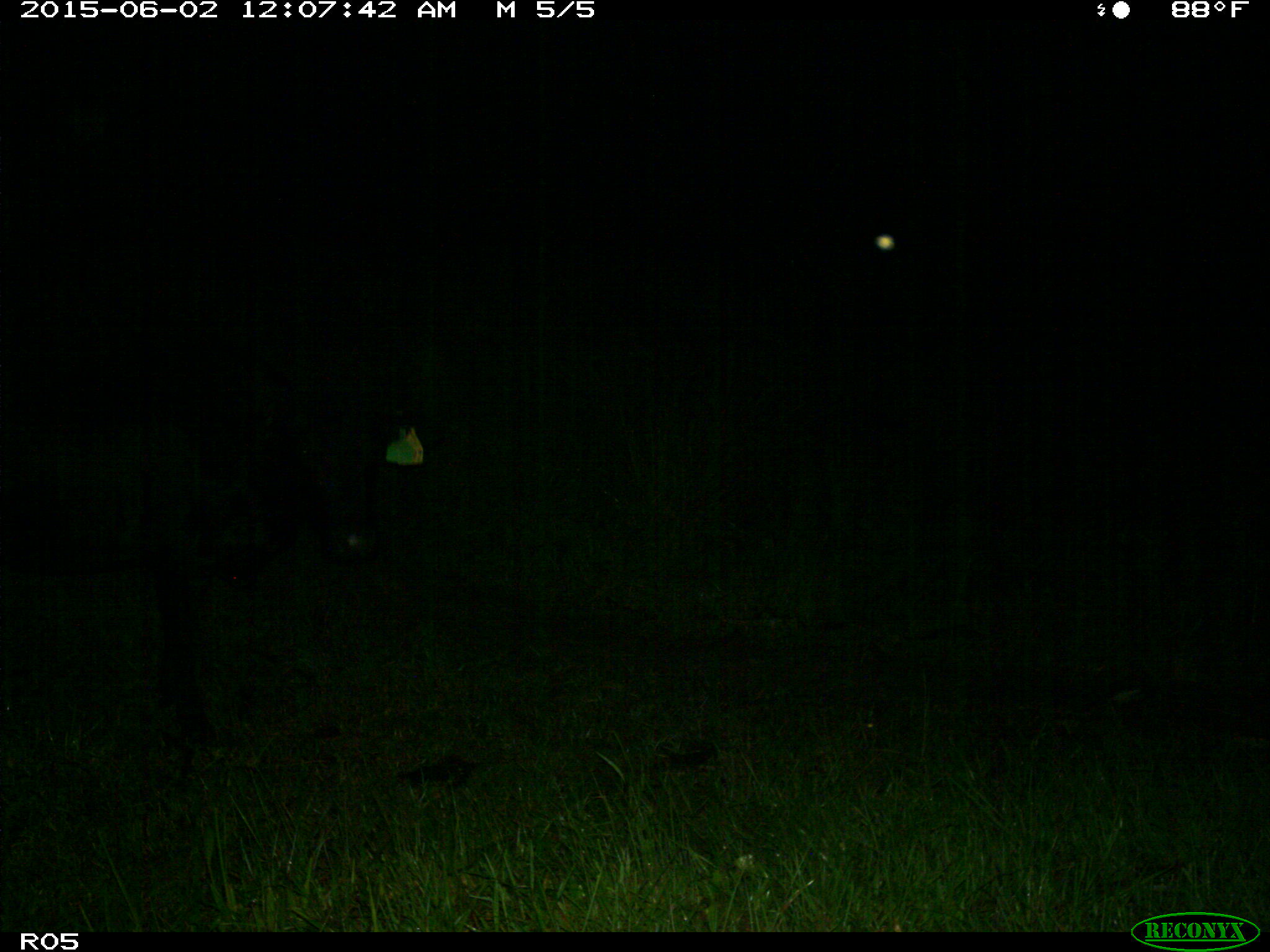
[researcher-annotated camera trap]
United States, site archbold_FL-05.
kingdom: Animalia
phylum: Chordata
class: Mammalia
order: Artiodactyla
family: Bovidae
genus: Bos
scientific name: Bos taurus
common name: domestic cow